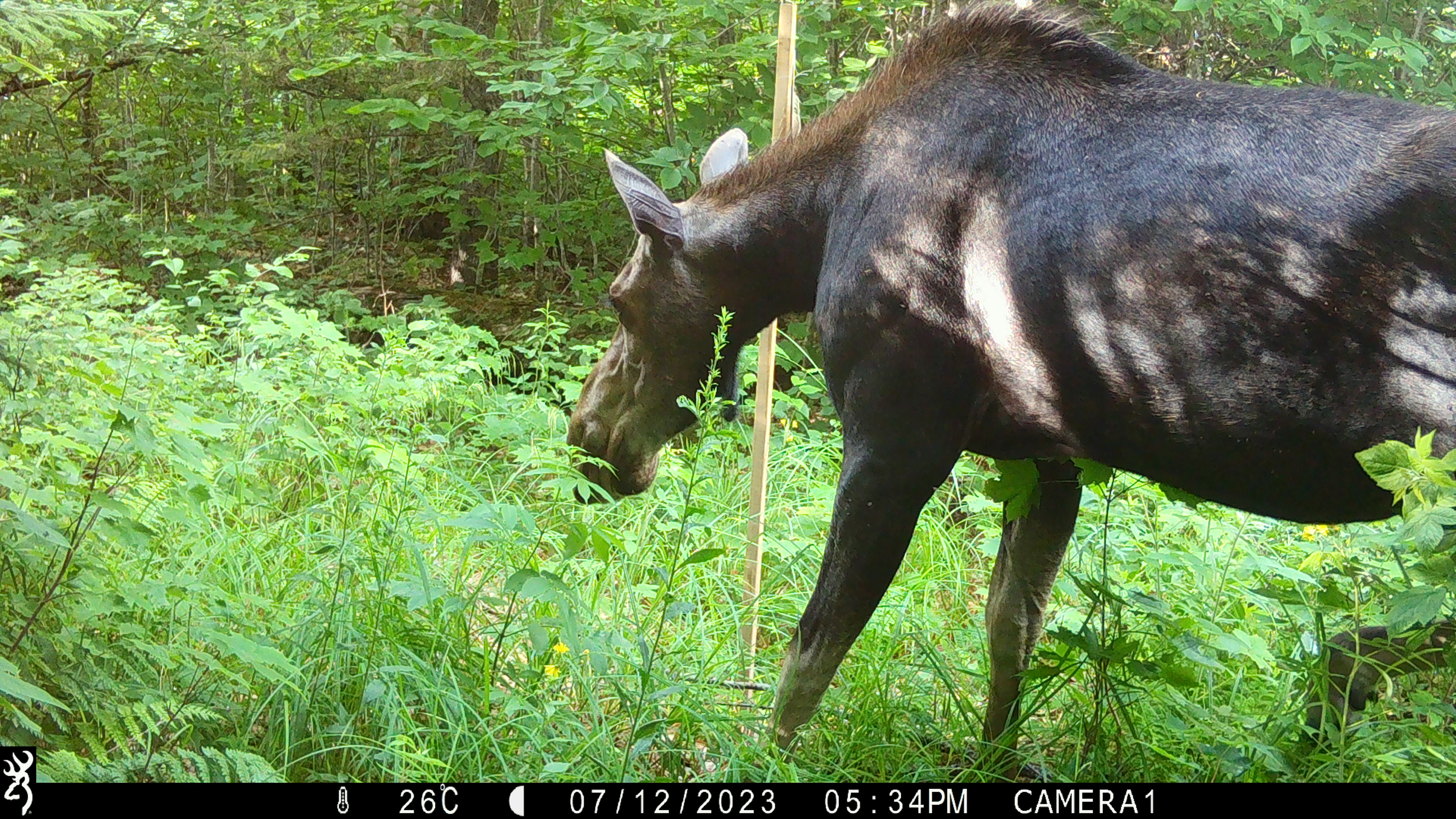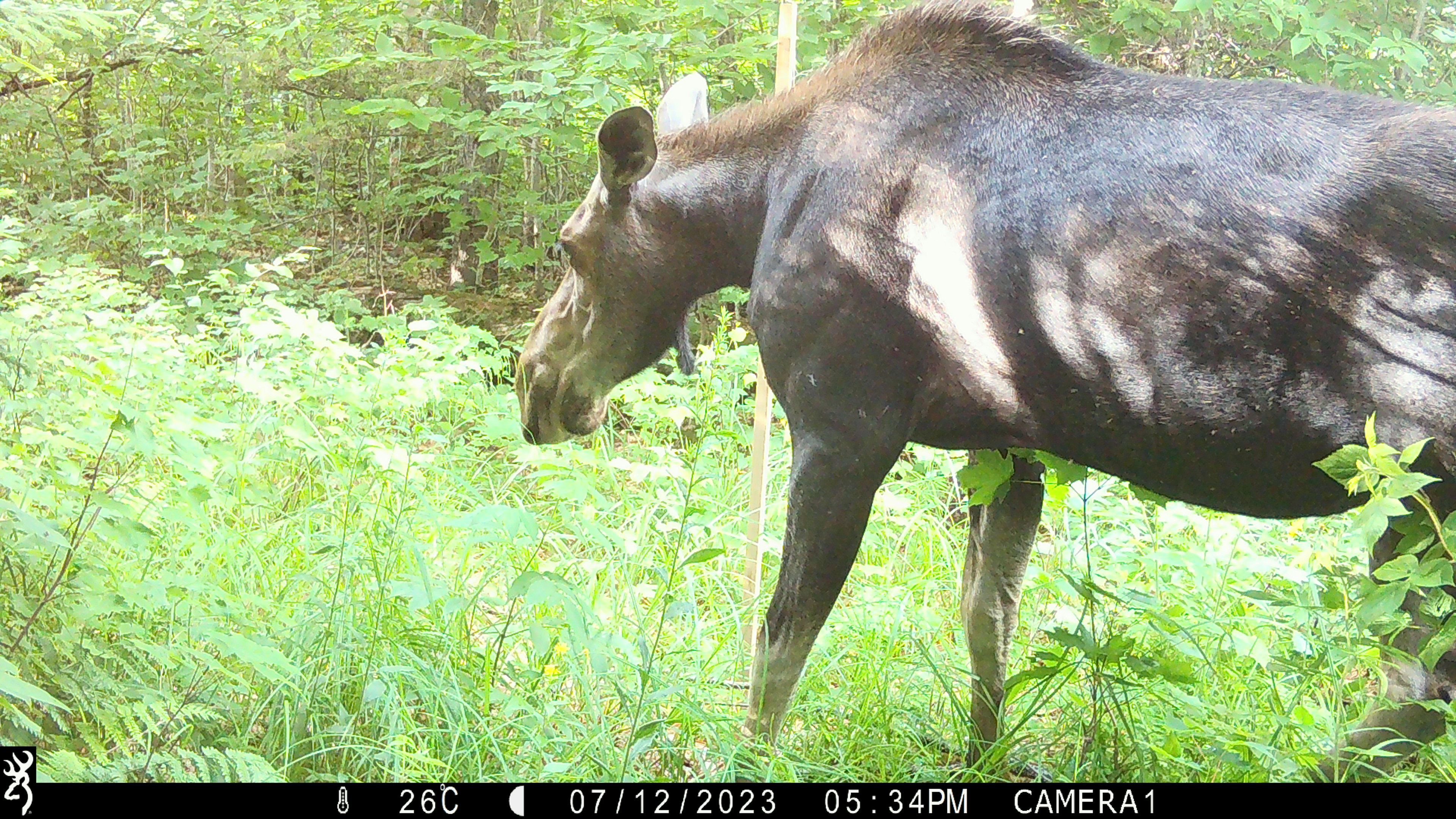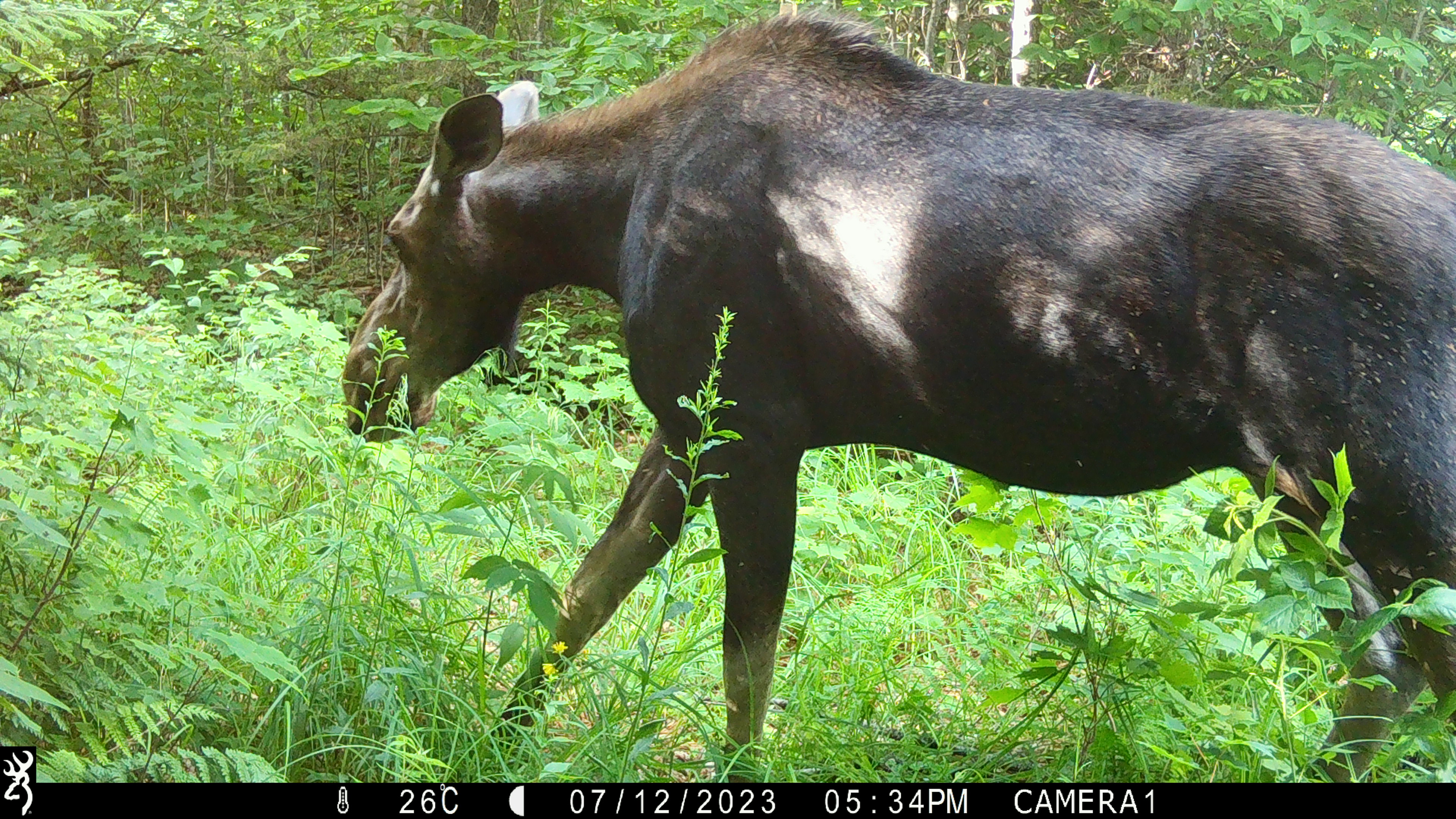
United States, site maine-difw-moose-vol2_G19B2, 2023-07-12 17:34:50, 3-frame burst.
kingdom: Animalia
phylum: Chordata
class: Mammalia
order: Artiodactyla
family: Cervidae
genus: Alces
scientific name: Alces alces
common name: moose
Moose (Alces alces).